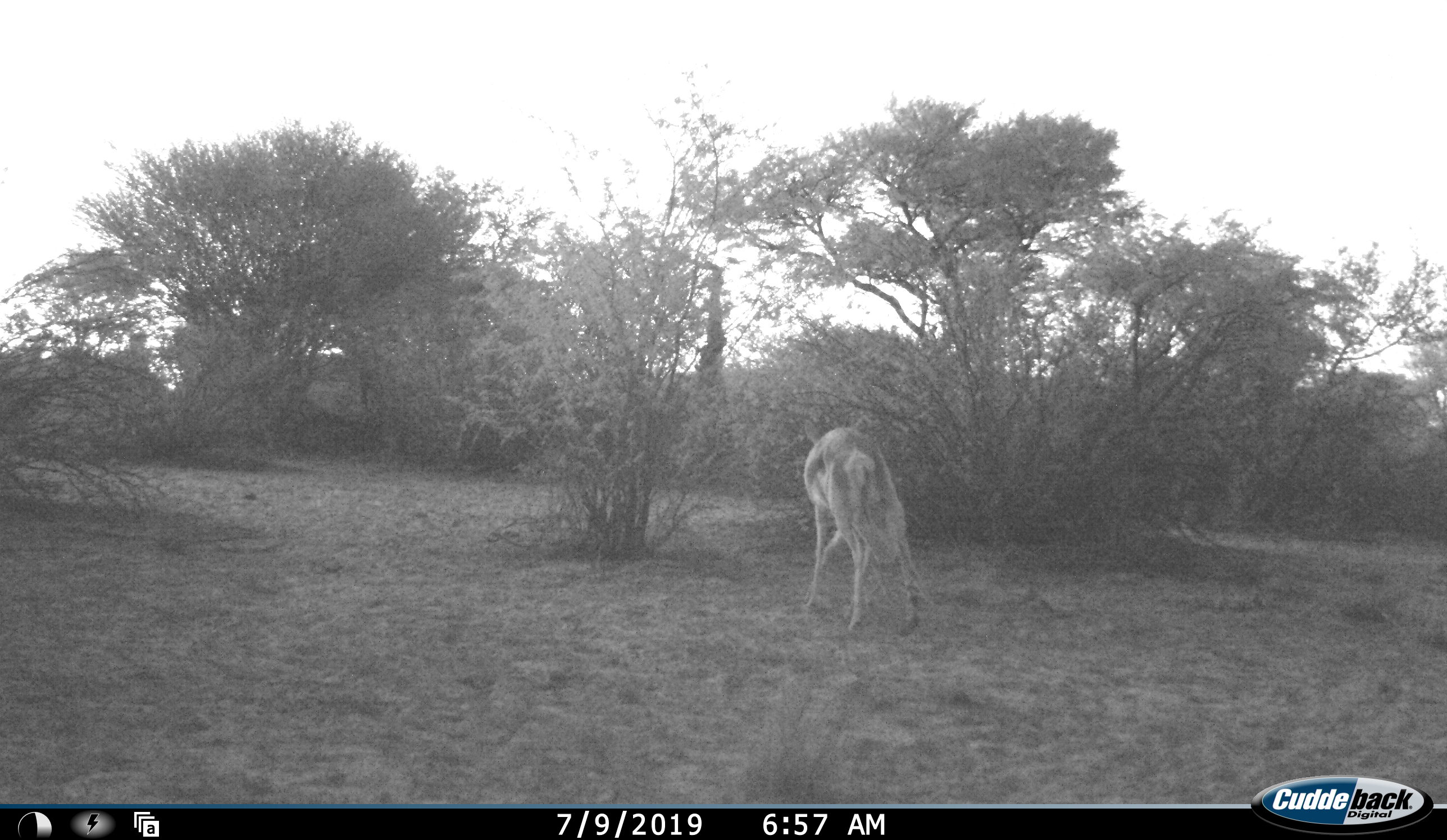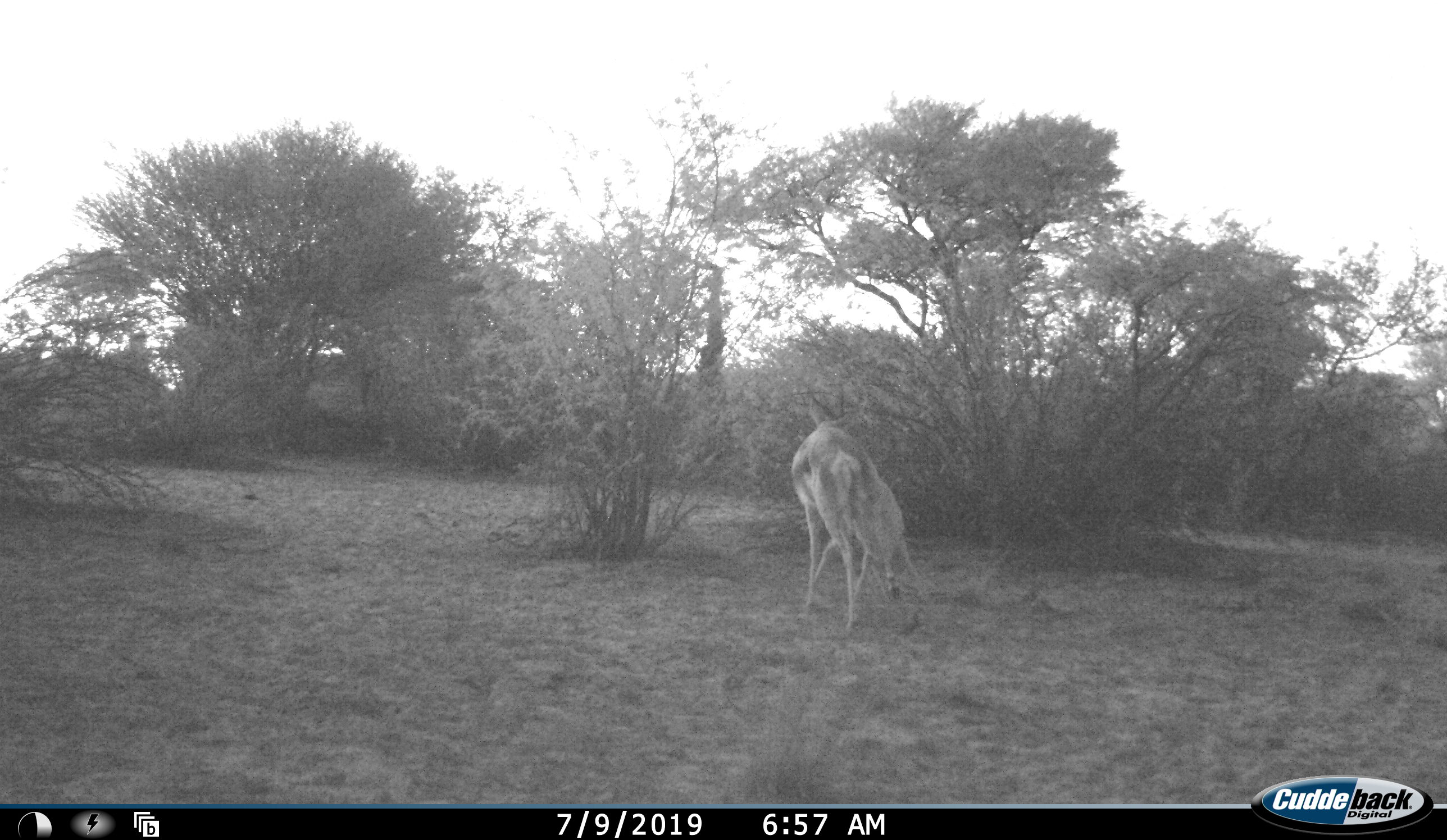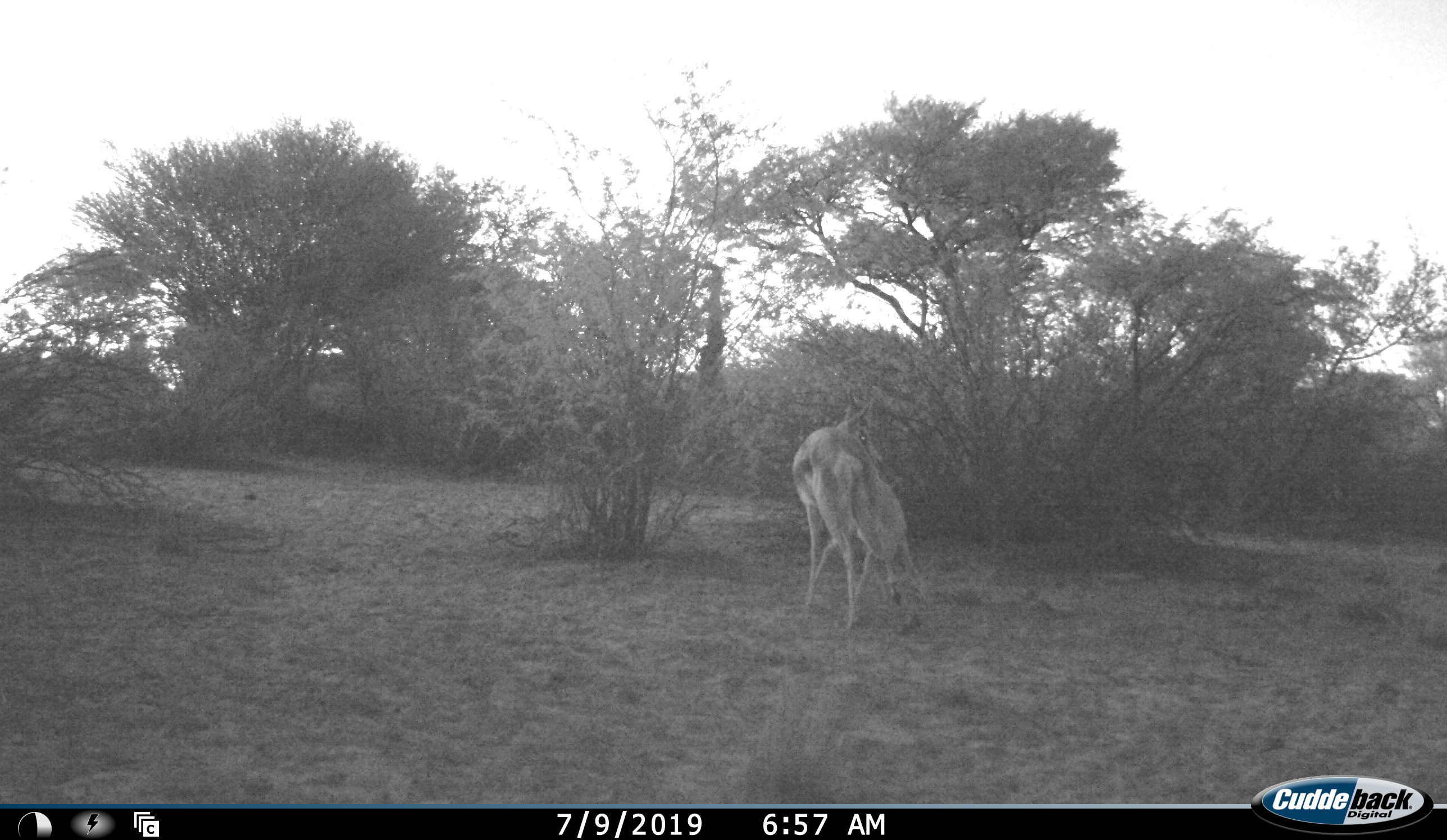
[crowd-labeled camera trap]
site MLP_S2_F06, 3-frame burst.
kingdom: Animalia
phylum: Chordata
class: Mammalia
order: Artiodactyla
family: Bovidae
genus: Antidorcas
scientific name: Antidorcas marsupialis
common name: springbok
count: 2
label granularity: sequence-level